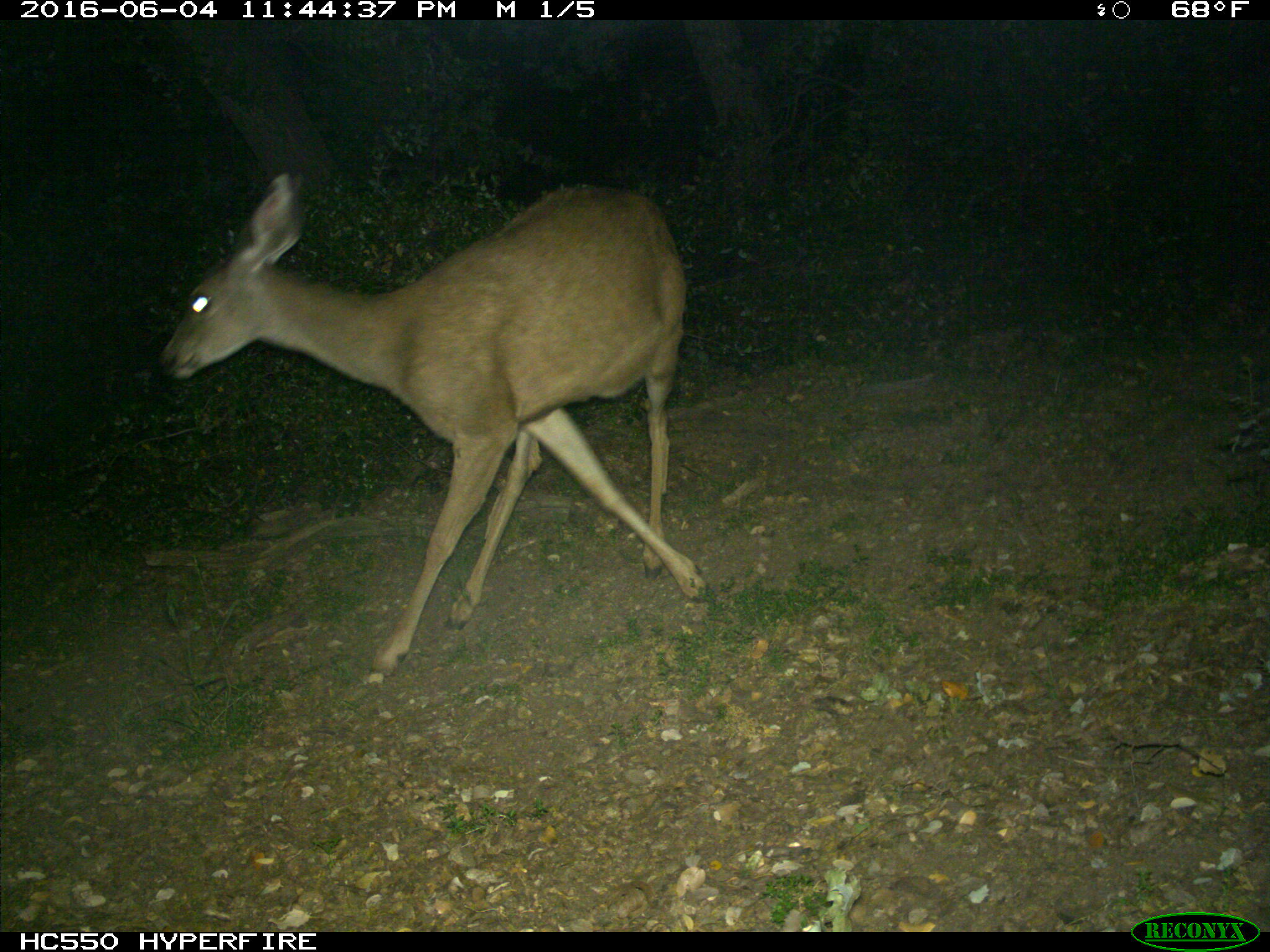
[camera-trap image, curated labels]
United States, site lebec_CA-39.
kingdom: Animalia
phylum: Chordata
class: Mammalia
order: Artiodactyla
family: Cervidae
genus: Odocoileus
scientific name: Odocoileus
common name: deer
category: unidentified deer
Unidentified deer (deer) (Odocoileus).